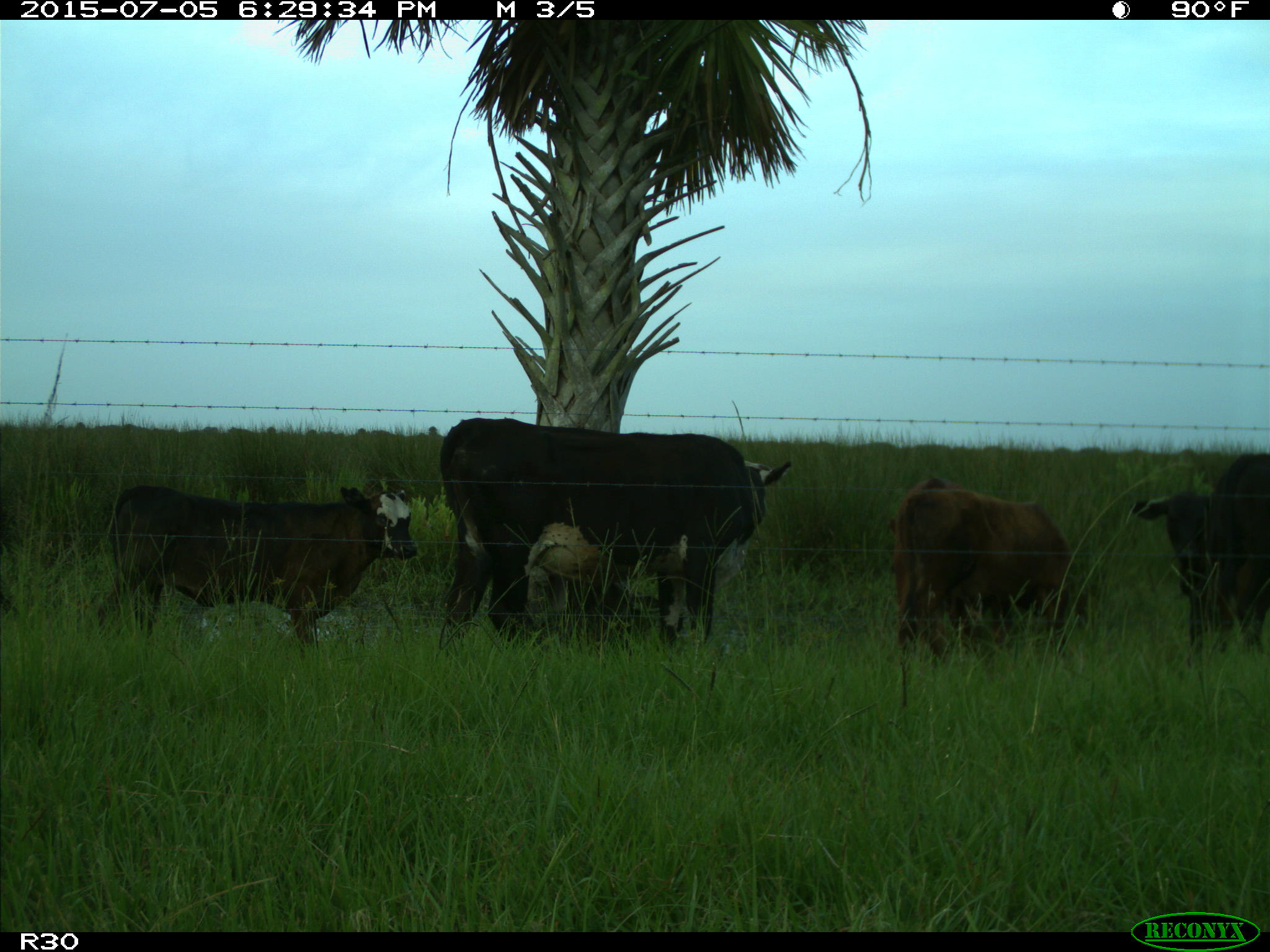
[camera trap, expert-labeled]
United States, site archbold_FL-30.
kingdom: Animalia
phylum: Chordata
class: Mammalia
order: Artiodactyla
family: Bovidae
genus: Bos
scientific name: Bos taurus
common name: domestic cow